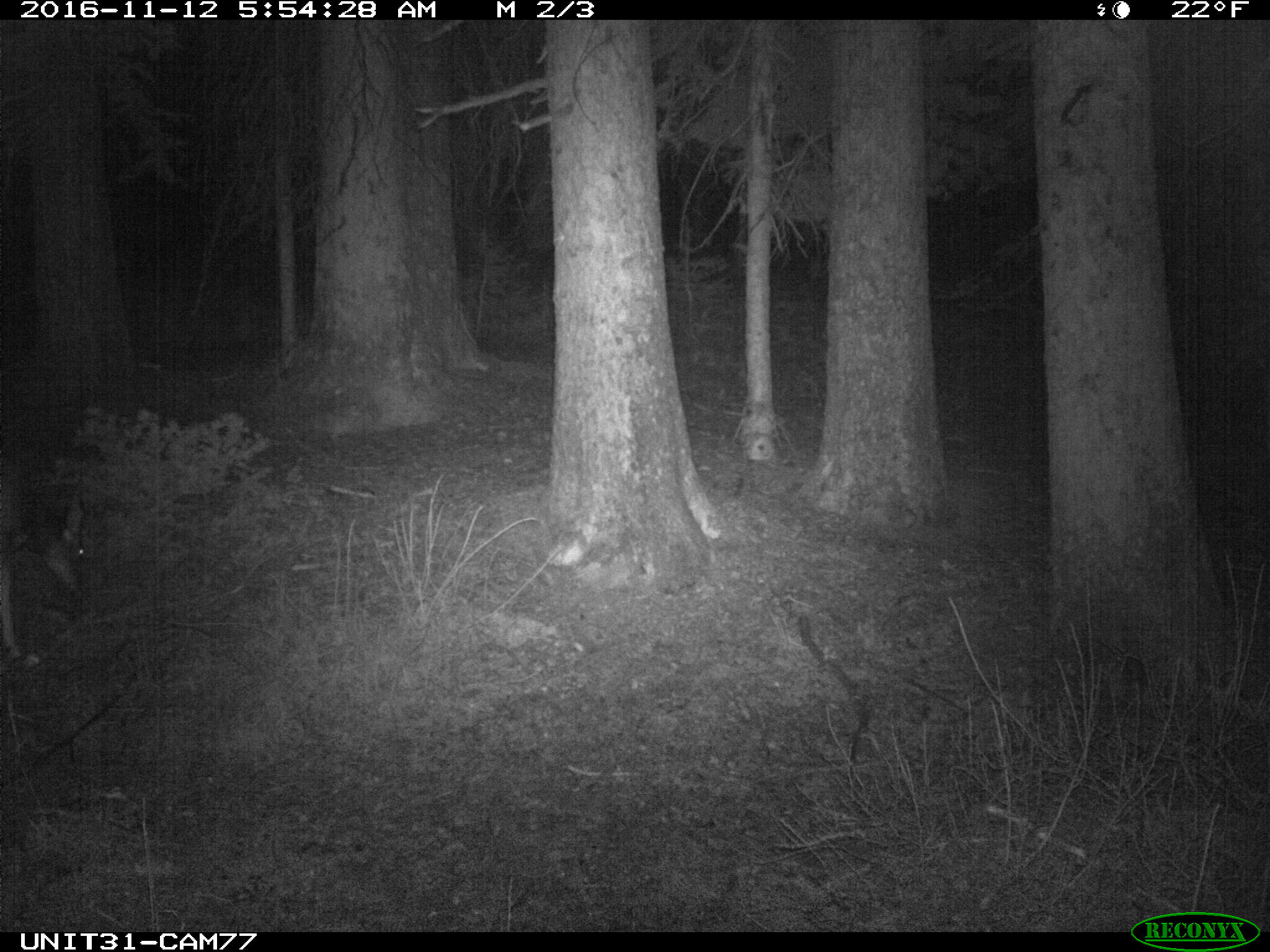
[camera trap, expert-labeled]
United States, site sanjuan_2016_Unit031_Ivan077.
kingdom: Animalia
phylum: Chordata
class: Mammalia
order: Artiodactyla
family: Cervidae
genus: Odocoileus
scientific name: Odocoileus hemionus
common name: mule deer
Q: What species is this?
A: Odocoileus hemionus (mule deer).